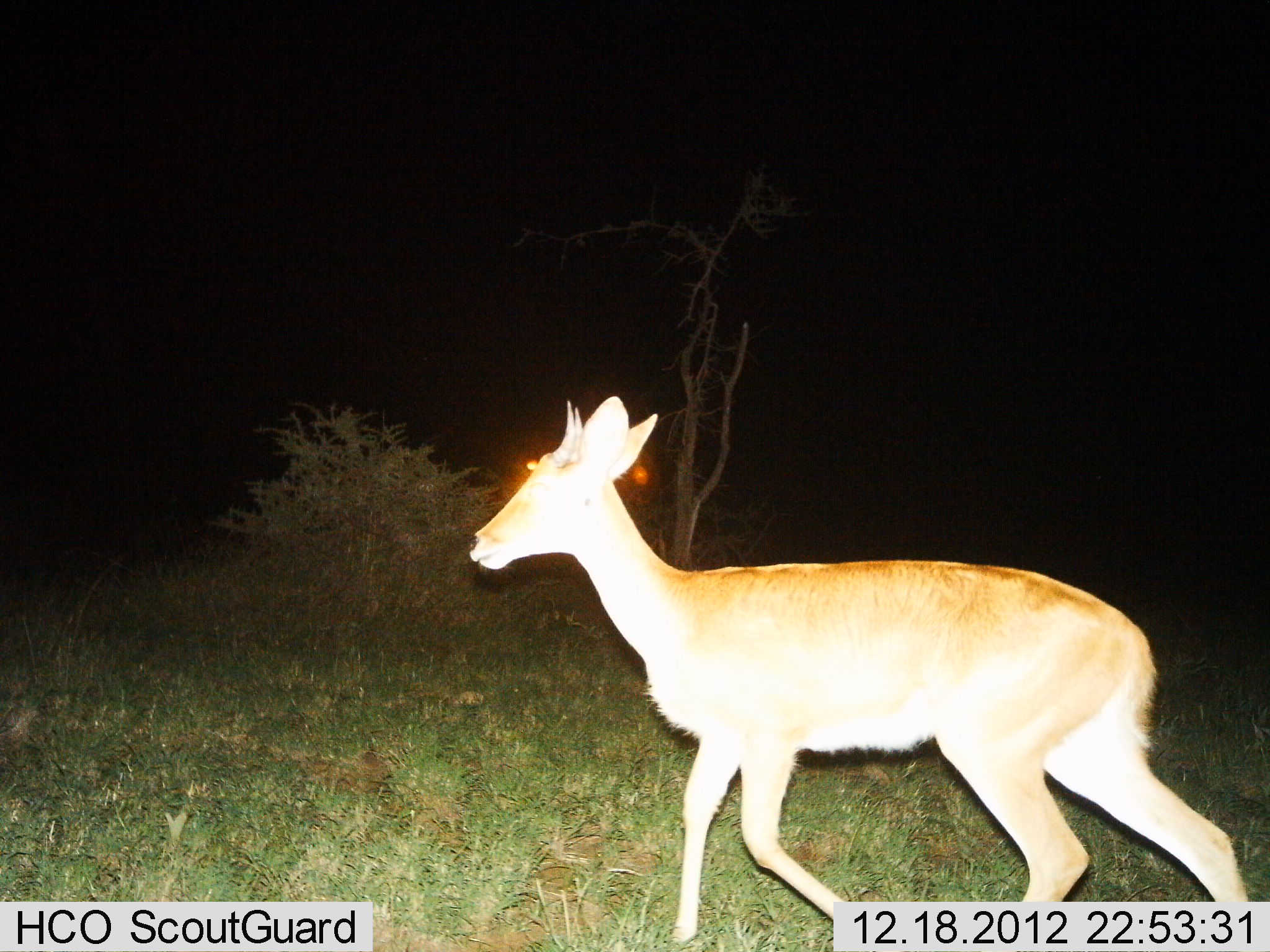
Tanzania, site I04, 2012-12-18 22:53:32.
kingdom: Animalia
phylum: Chordata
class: Mammalia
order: Artiodactyla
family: Bovidae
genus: Redunca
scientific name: Redunca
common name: reedbuck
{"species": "reedbuck (Redunca)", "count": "1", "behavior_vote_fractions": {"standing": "12%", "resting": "0%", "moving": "88%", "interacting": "0%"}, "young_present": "4%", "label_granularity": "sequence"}